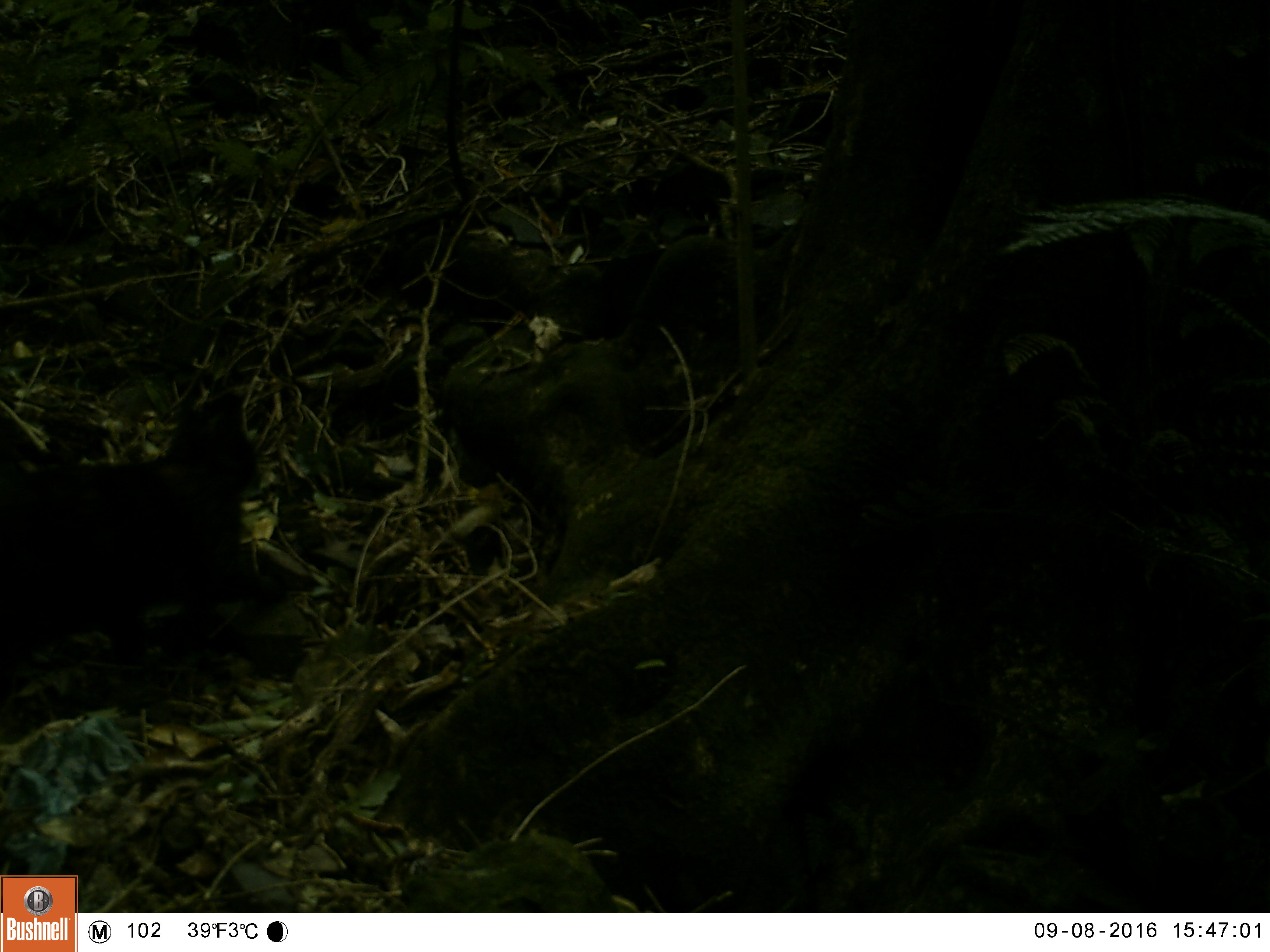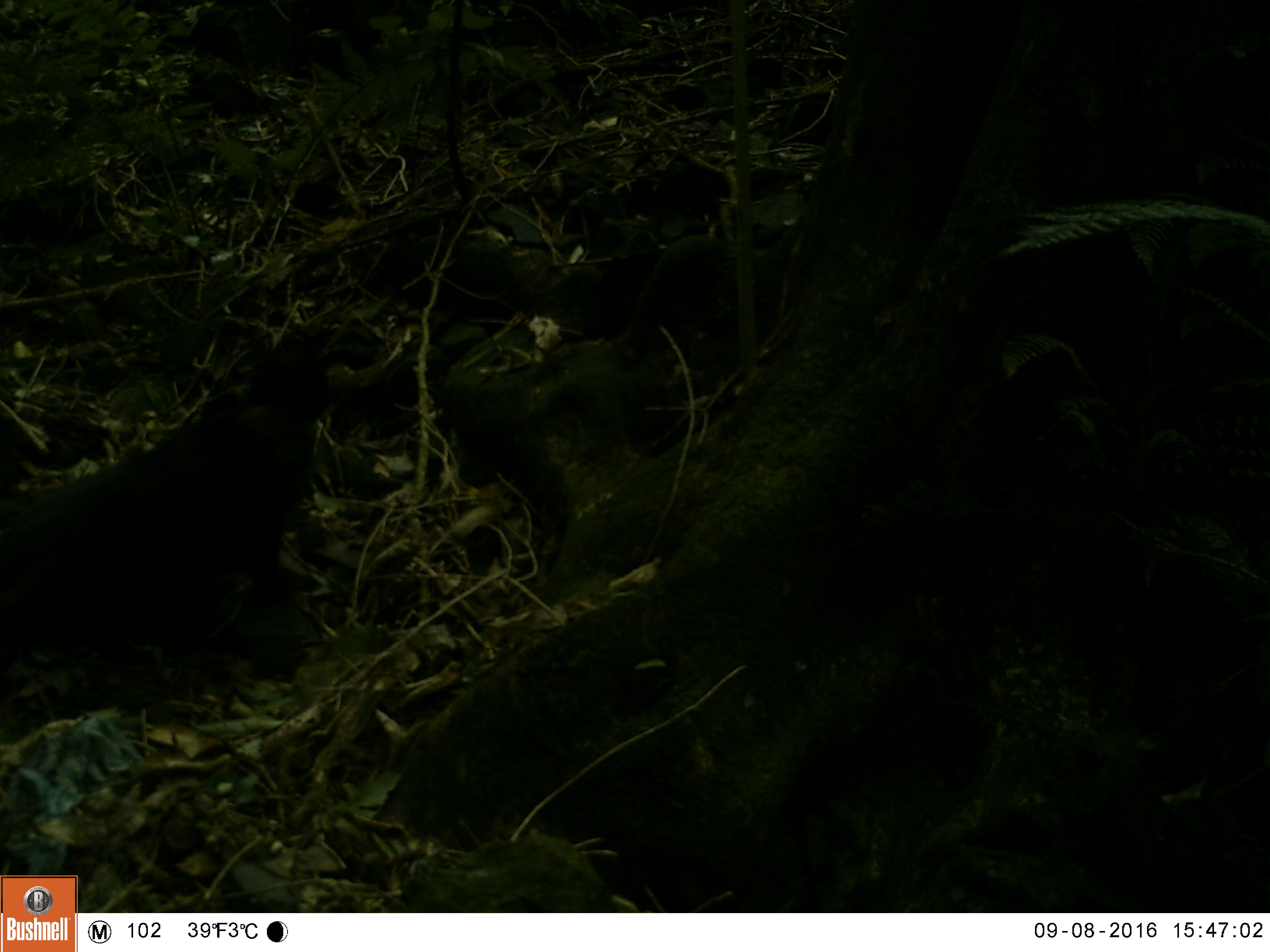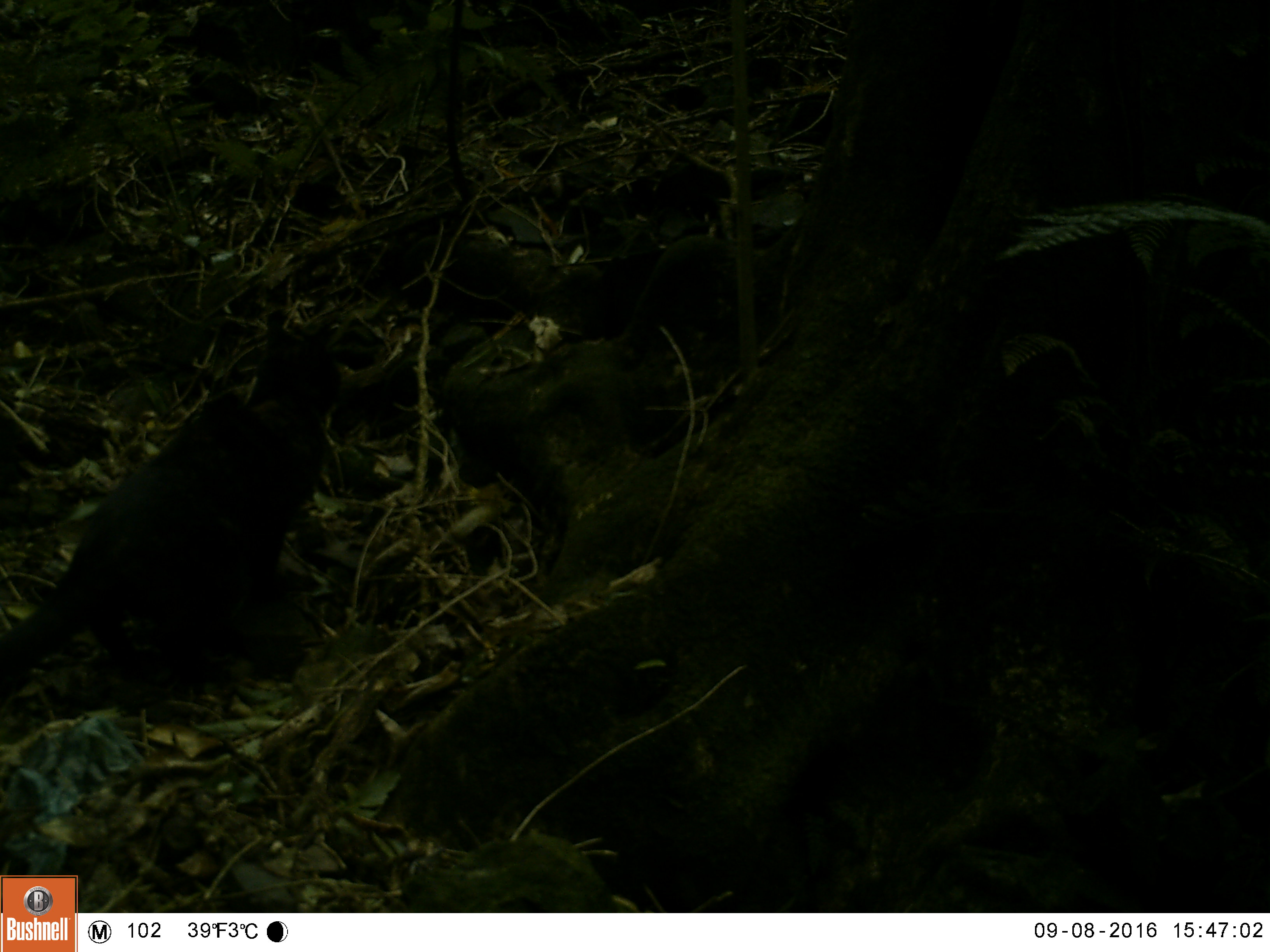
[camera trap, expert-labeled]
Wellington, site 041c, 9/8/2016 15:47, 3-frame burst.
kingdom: Animalia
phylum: Chordata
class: Mammalia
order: Carnivora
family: Felidae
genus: Felis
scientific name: Felis catus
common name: cat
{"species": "cat (Felis catus)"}